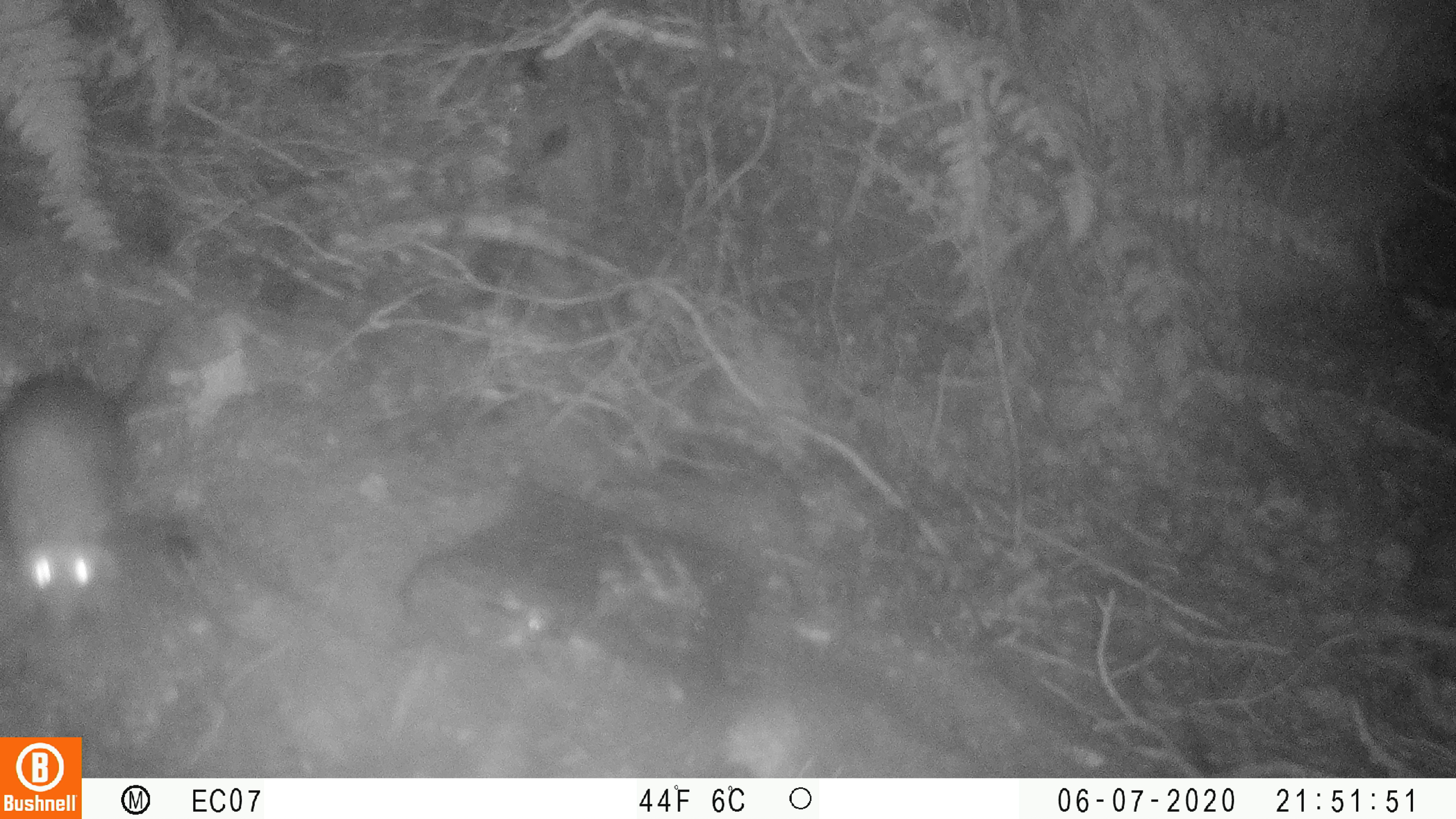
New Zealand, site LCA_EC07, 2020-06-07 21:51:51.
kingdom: Animalia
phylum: Chordata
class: Mammalia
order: Rodentia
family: Muridae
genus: Rattus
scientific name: Rattus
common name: rat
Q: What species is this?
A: Rat (Rattus).